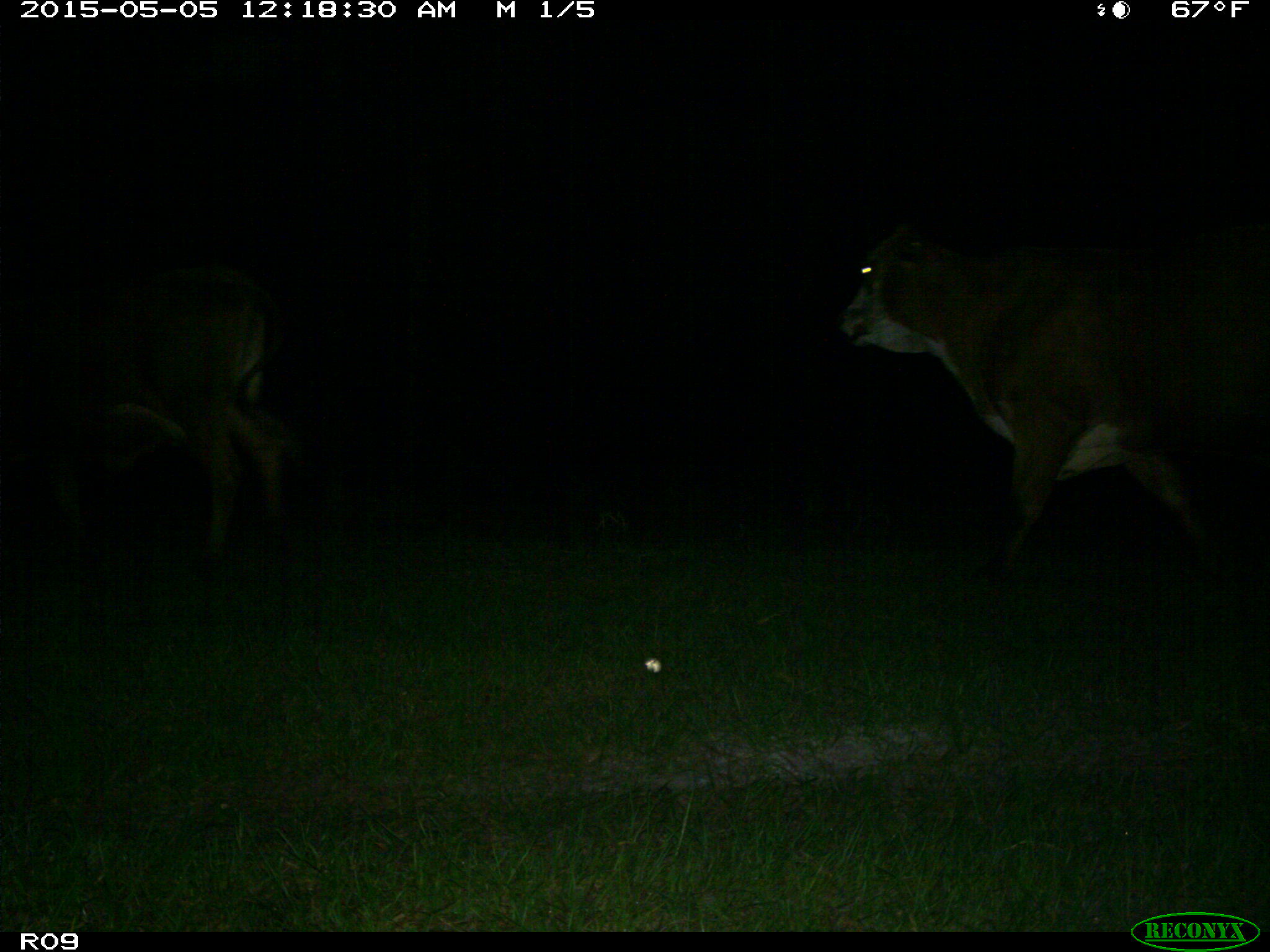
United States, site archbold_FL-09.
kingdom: Animalia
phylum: Chordata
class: Mammalia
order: Artiodactyla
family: Bovidae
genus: Bos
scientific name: Bos taurus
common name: domestic cow